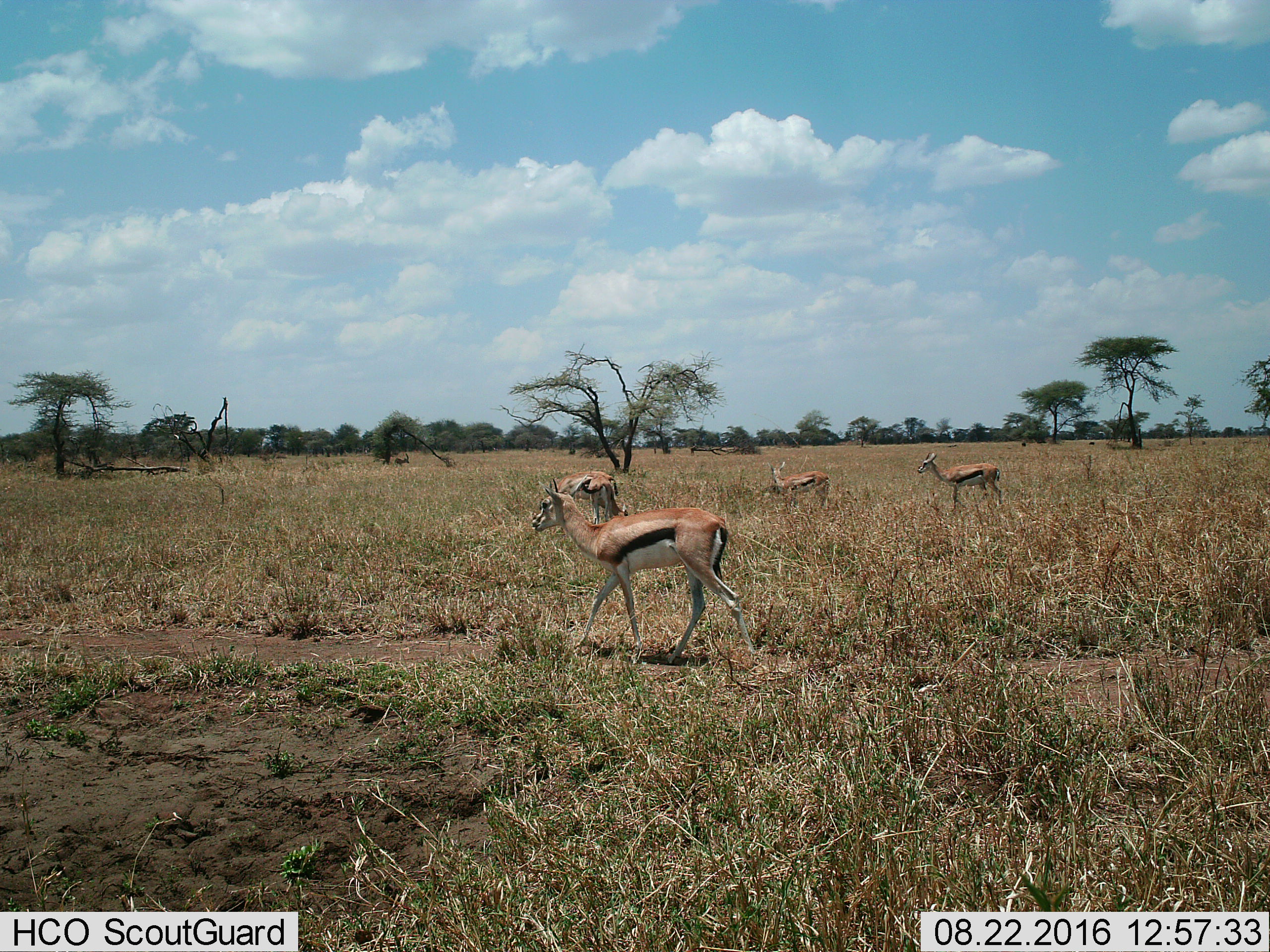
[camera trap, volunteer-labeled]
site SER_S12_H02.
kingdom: Animalia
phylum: Chordata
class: Mammalia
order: Artiodactyla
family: Bovidae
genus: Eudorcas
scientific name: Eudorcas thomsonii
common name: thomson's gazelle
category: gazellethomsons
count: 6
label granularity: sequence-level